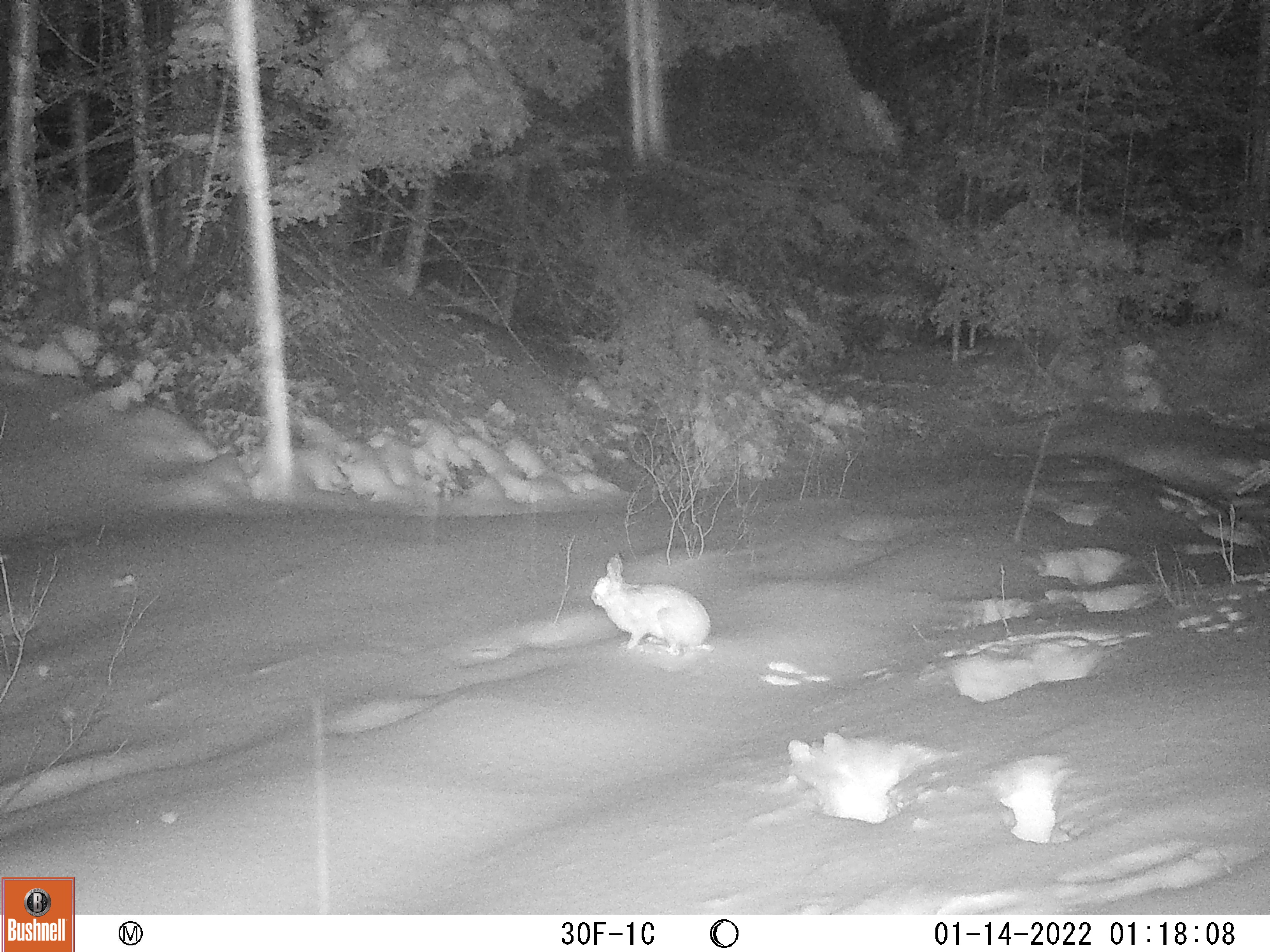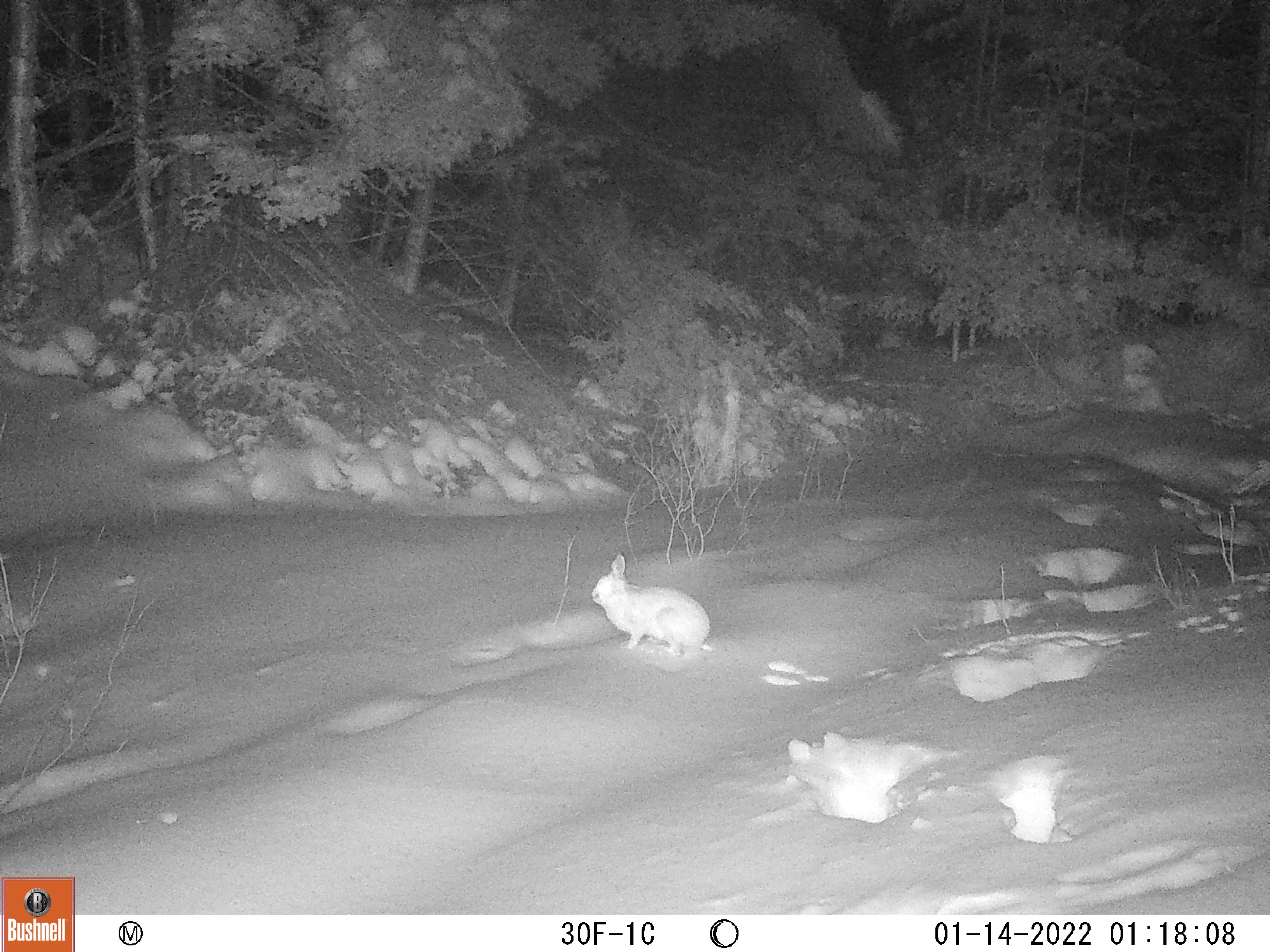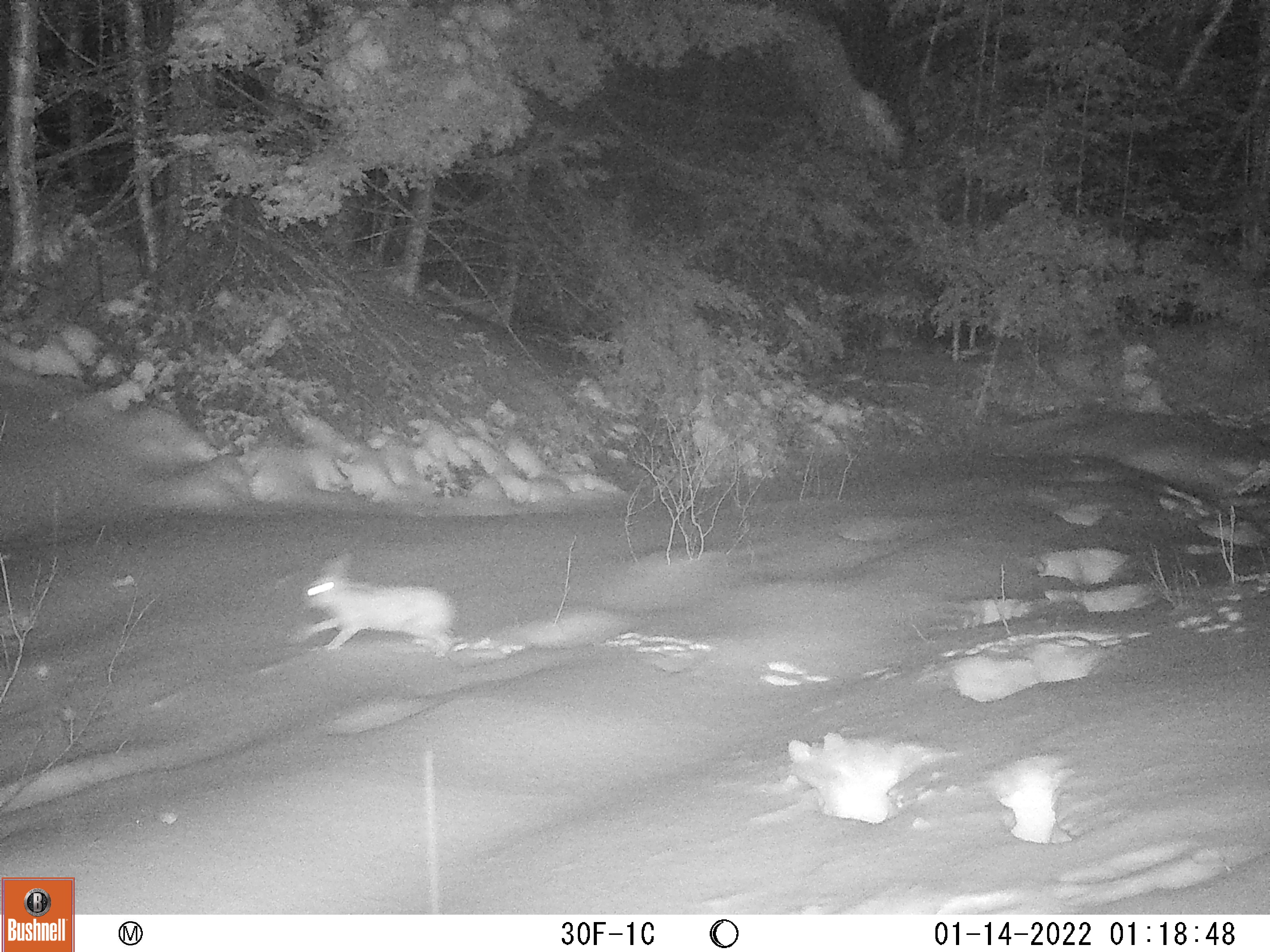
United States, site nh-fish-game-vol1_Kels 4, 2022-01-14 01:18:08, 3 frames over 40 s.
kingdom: Animalia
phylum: Chordata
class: Mammalia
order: Lagomorpha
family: Leporidae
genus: Lepus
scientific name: Lepus americanus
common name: snowshoe hare